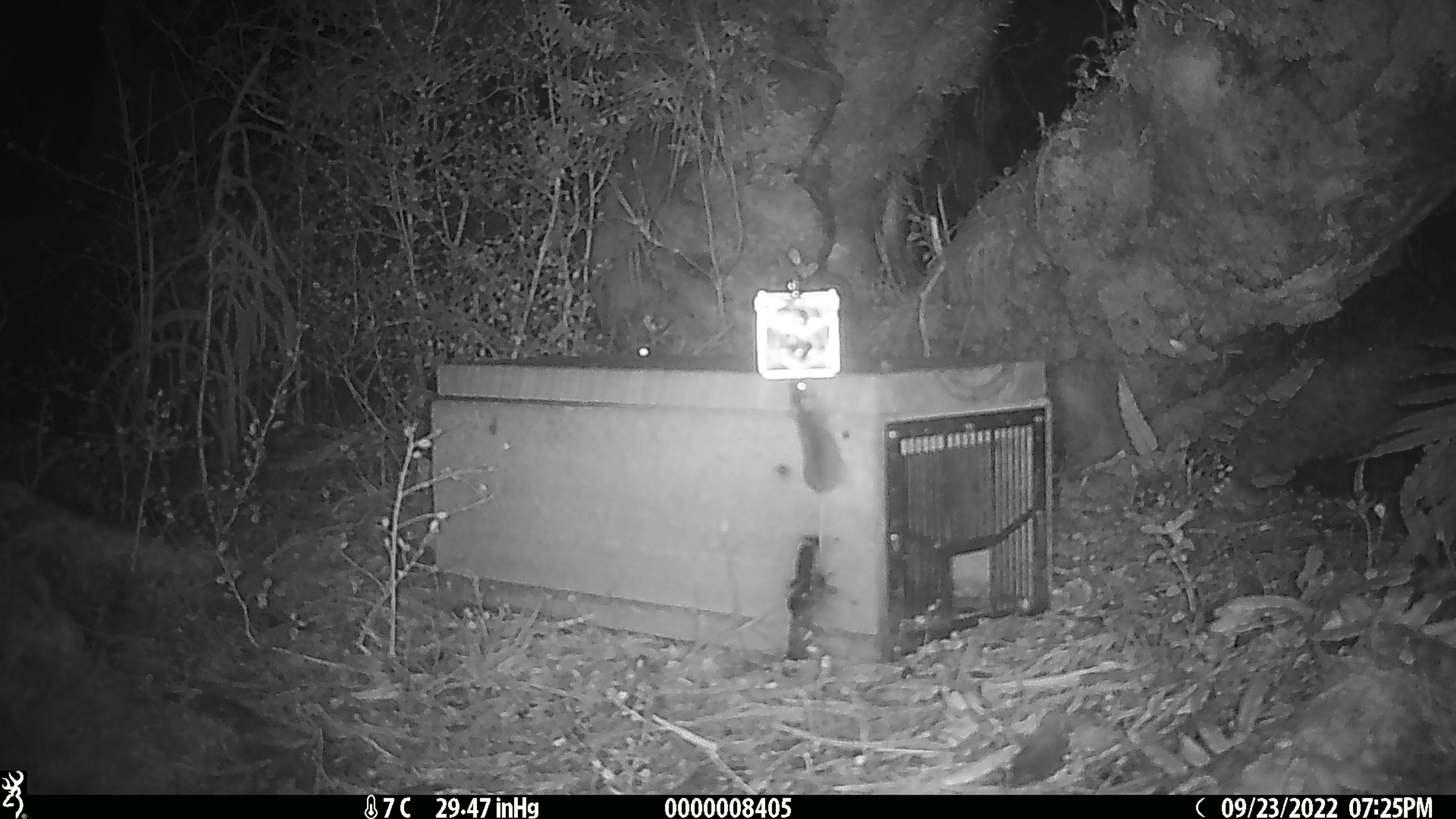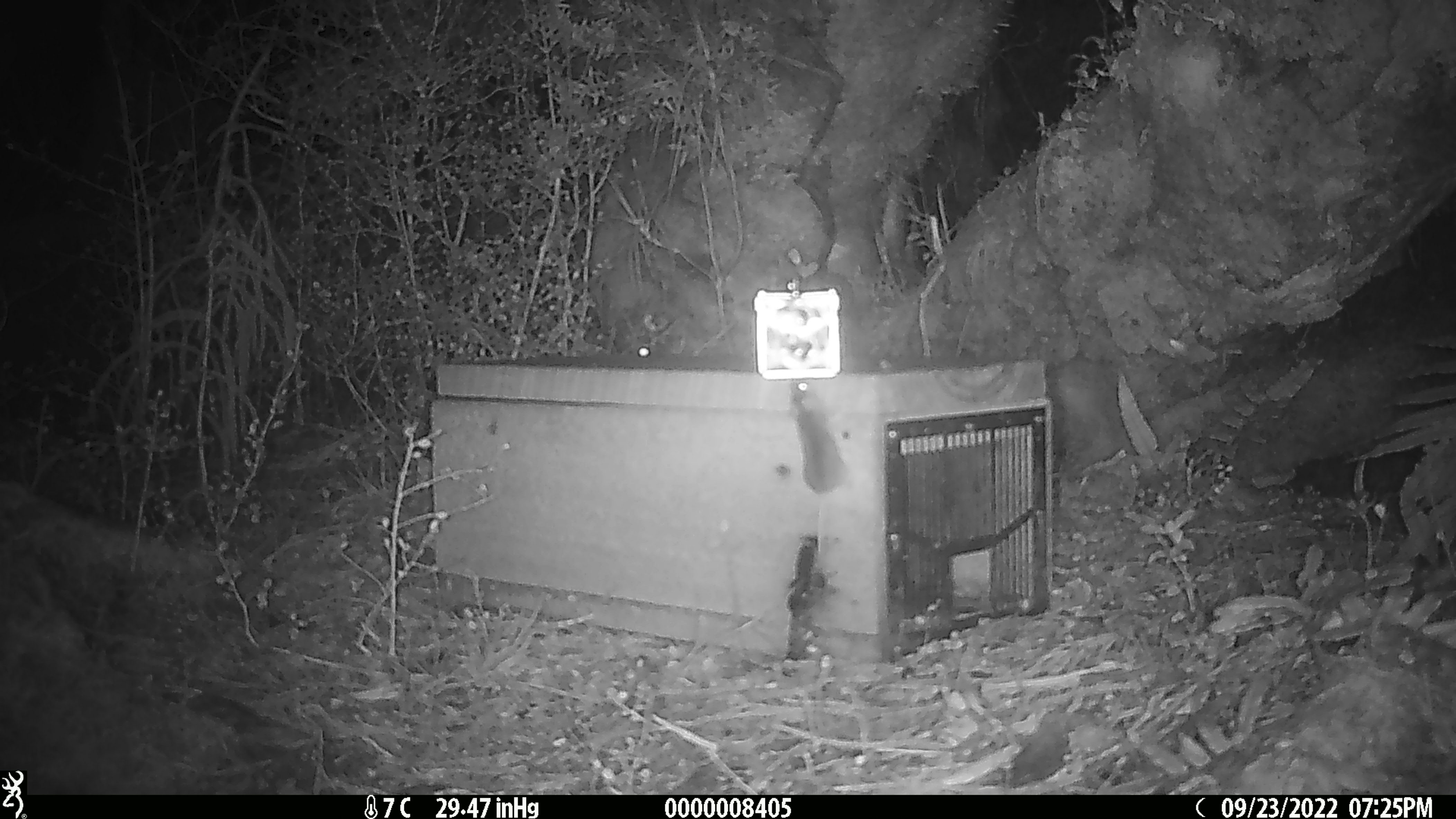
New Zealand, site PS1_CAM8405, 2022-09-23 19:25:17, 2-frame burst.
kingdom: Animalia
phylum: Chordata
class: Mammalia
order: Rodentia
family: Muridae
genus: Mus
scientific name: Mus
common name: mouse